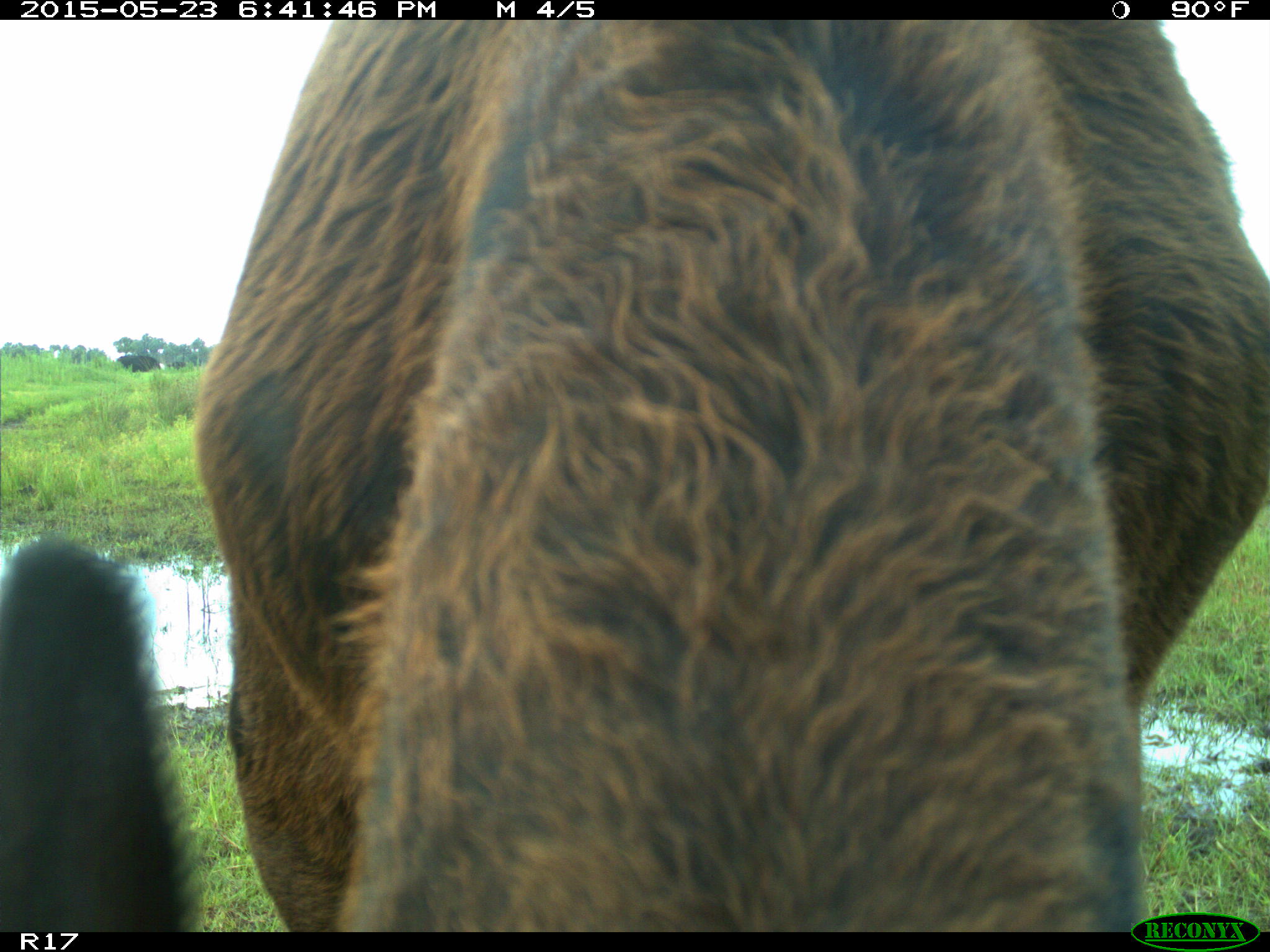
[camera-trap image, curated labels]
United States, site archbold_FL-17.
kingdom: Animalia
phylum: Chordata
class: Mammalia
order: Artiodactyla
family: Bovidae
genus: Bos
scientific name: Bos taurus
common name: domestic cow